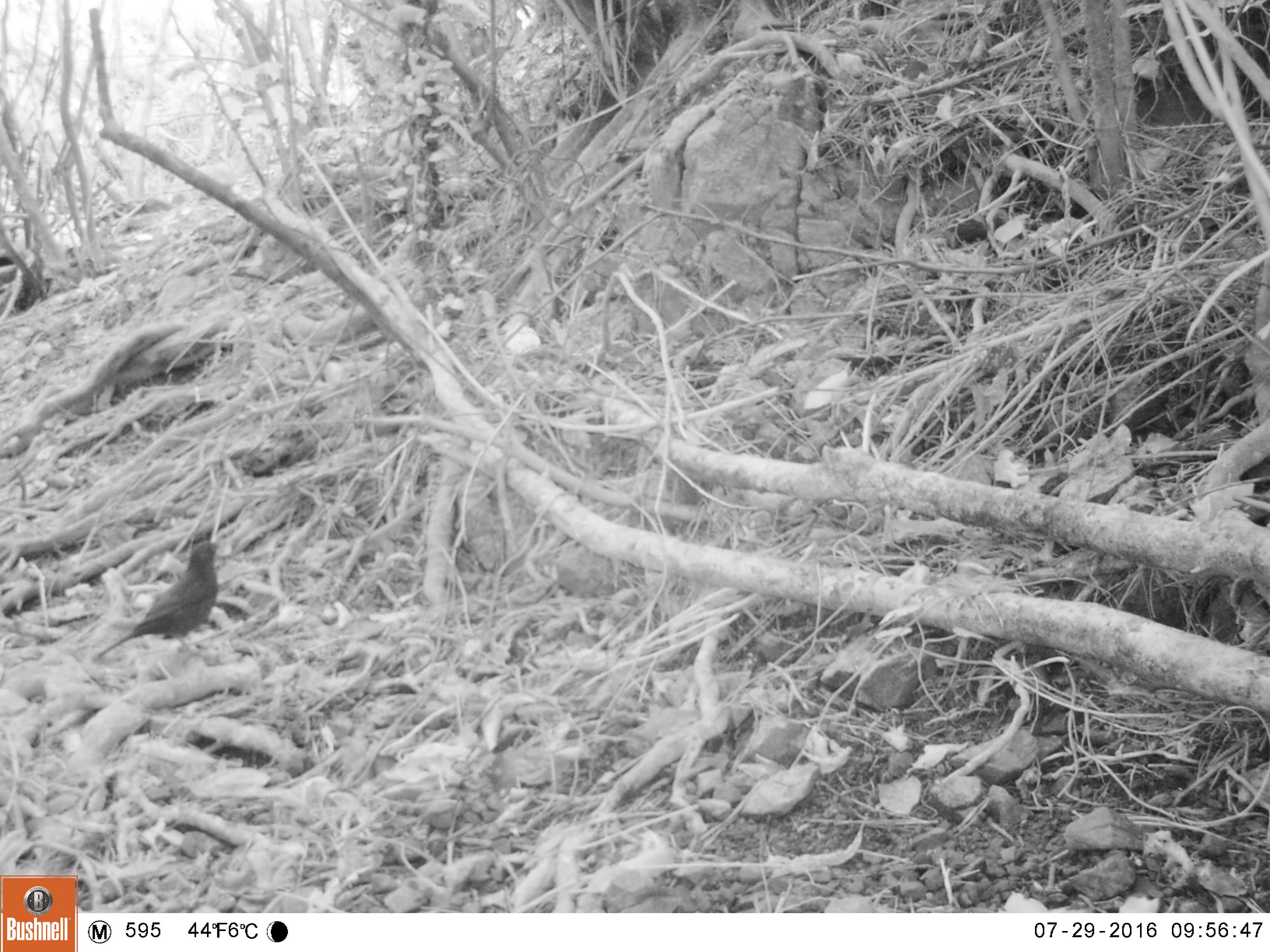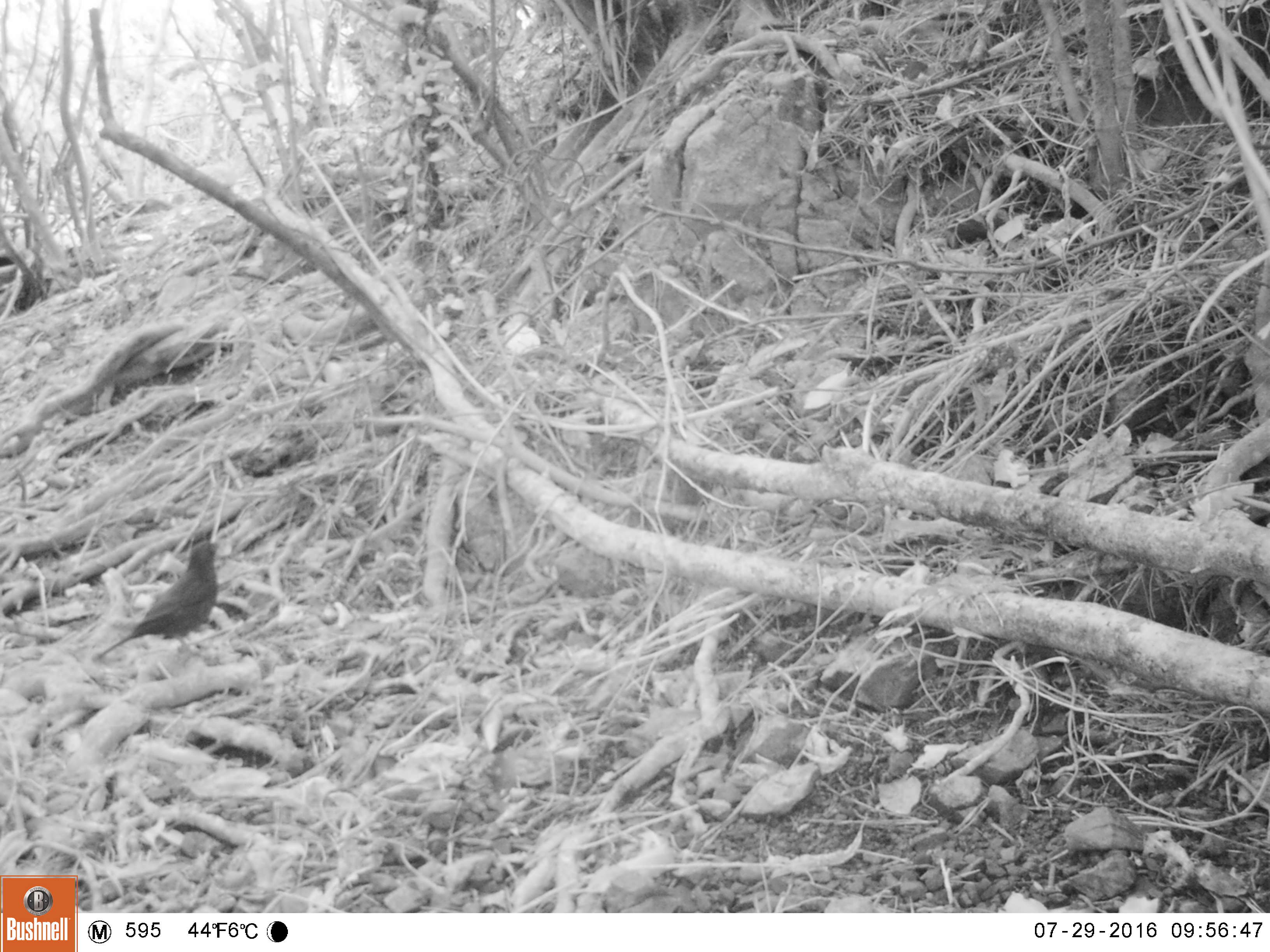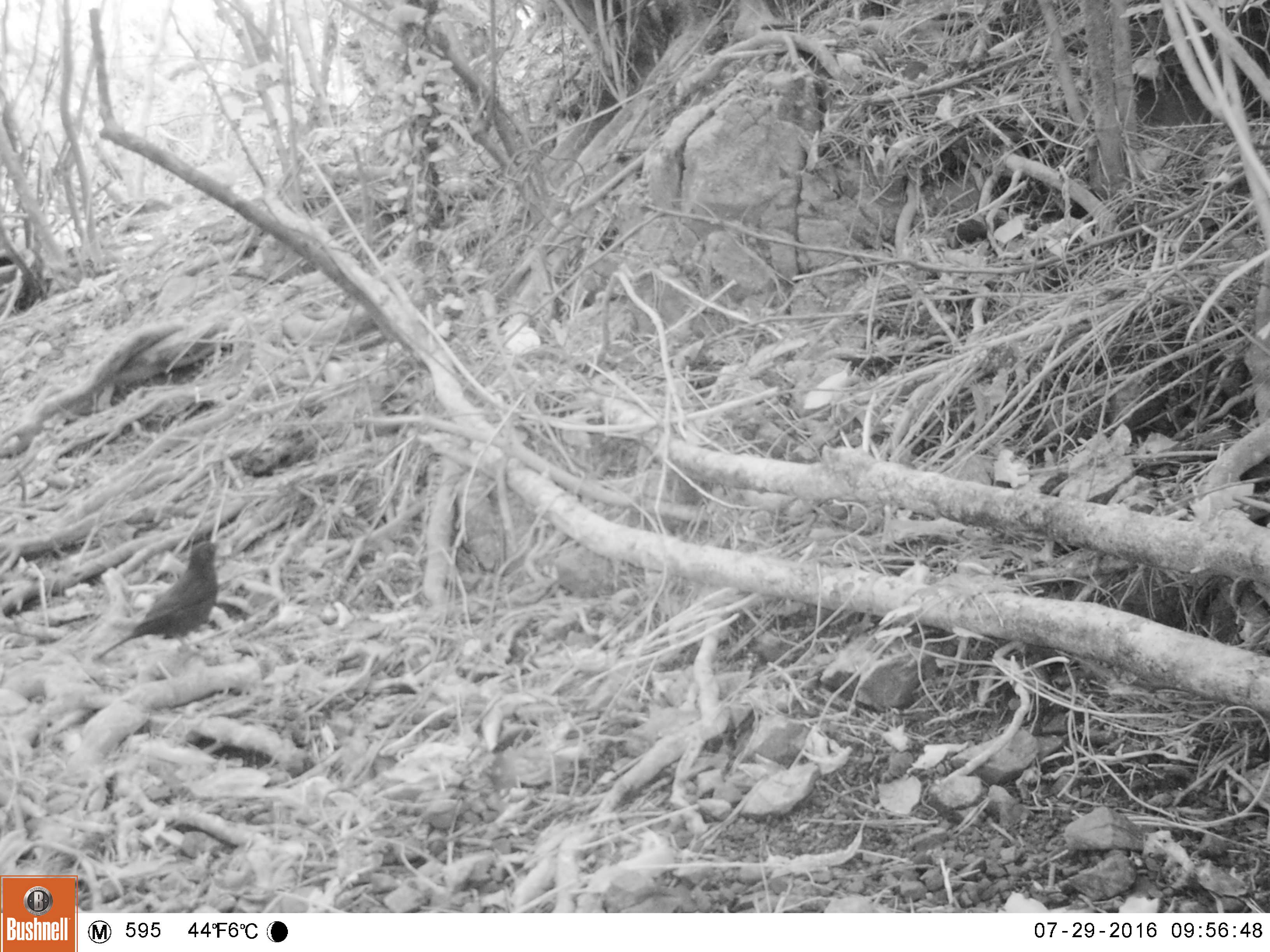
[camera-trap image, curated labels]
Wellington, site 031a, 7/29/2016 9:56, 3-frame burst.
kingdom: Animalia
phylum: Chordata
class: Aves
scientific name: Aves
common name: bird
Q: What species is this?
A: Bird (Aves).